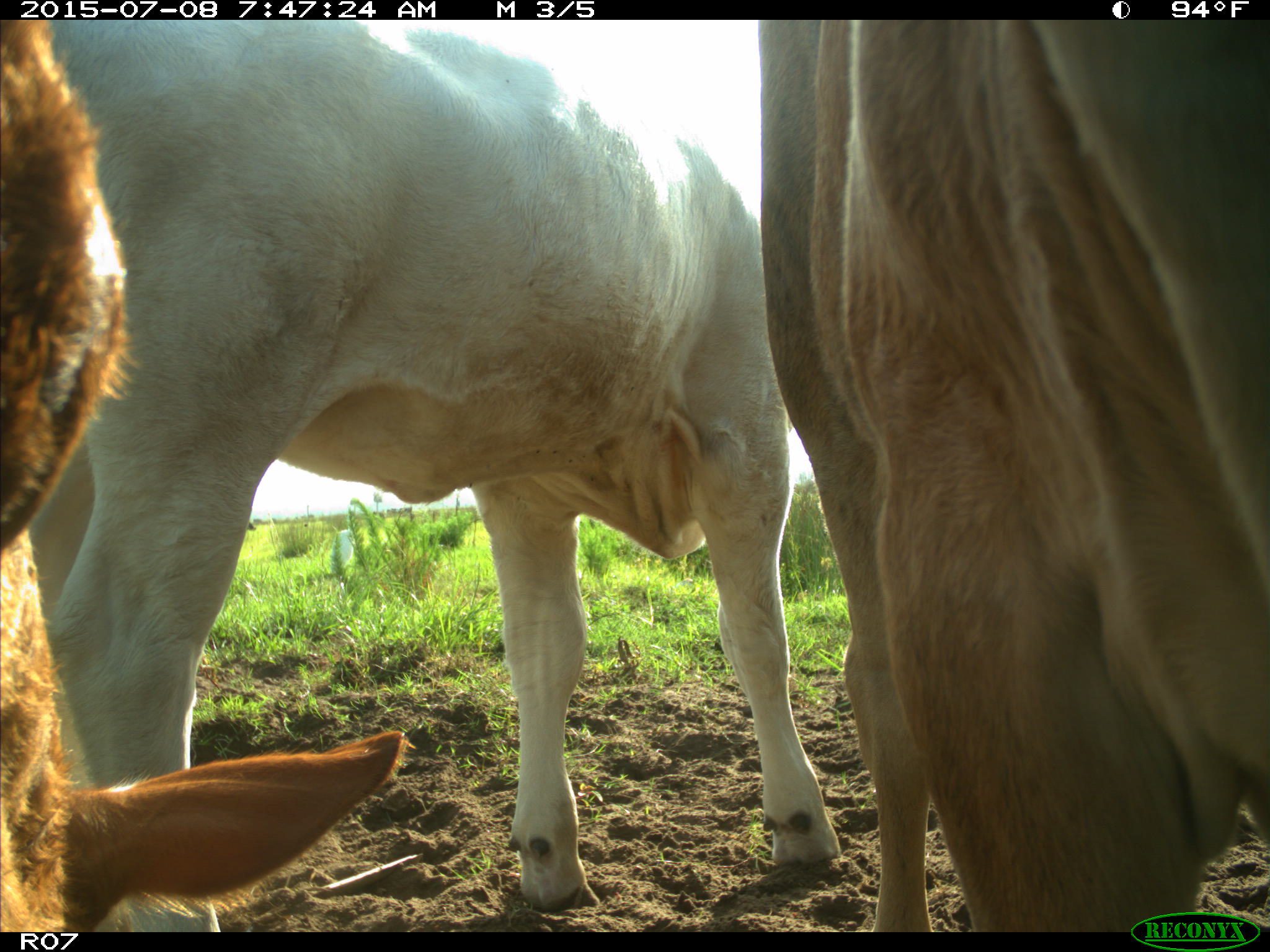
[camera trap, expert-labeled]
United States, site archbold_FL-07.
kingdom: Animalia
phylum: Chordata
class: Mammalia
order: Artiodactyla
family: Bovidae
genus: Bos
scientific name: Bos taurus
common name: domestic cow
Bos taurus (domestic cow).